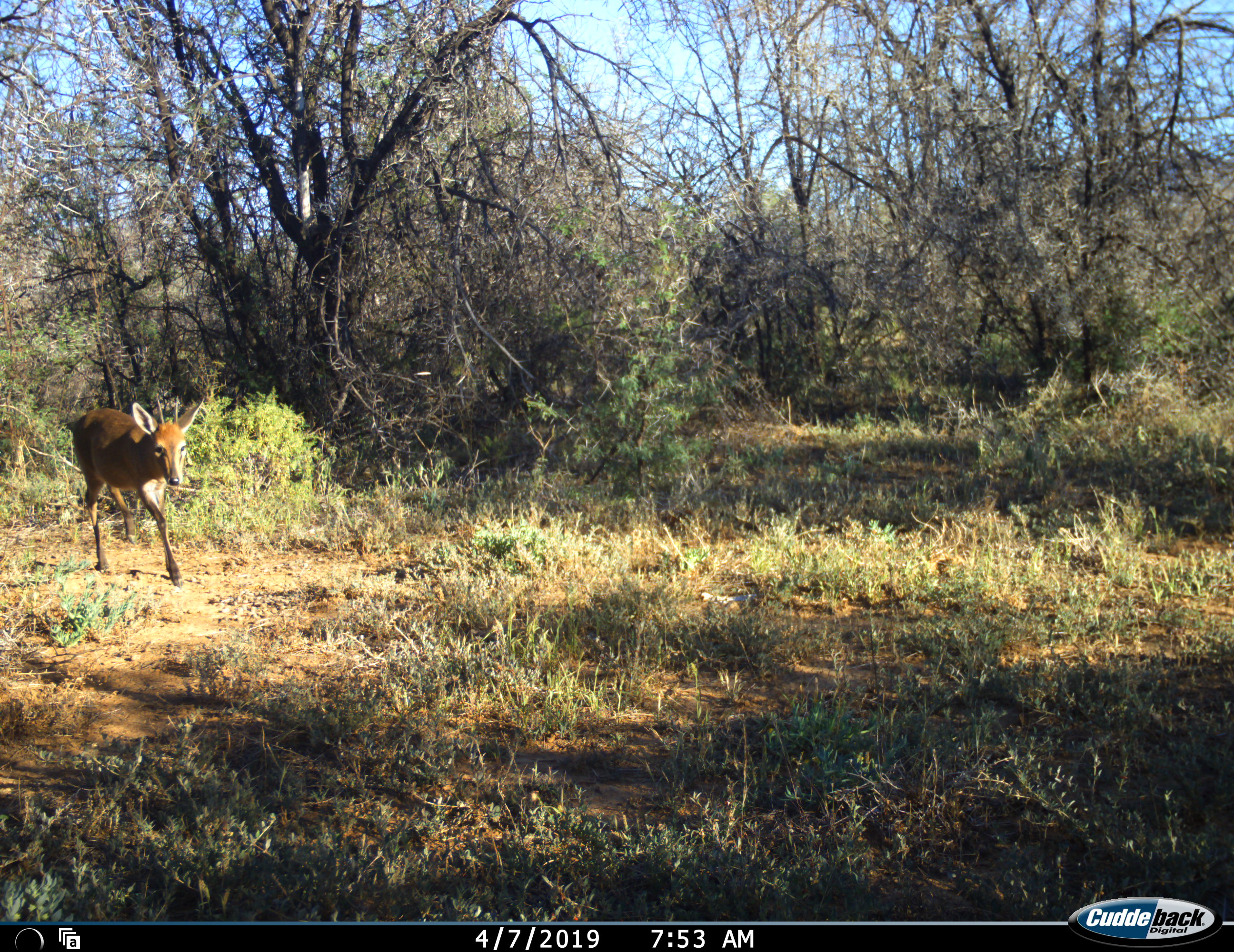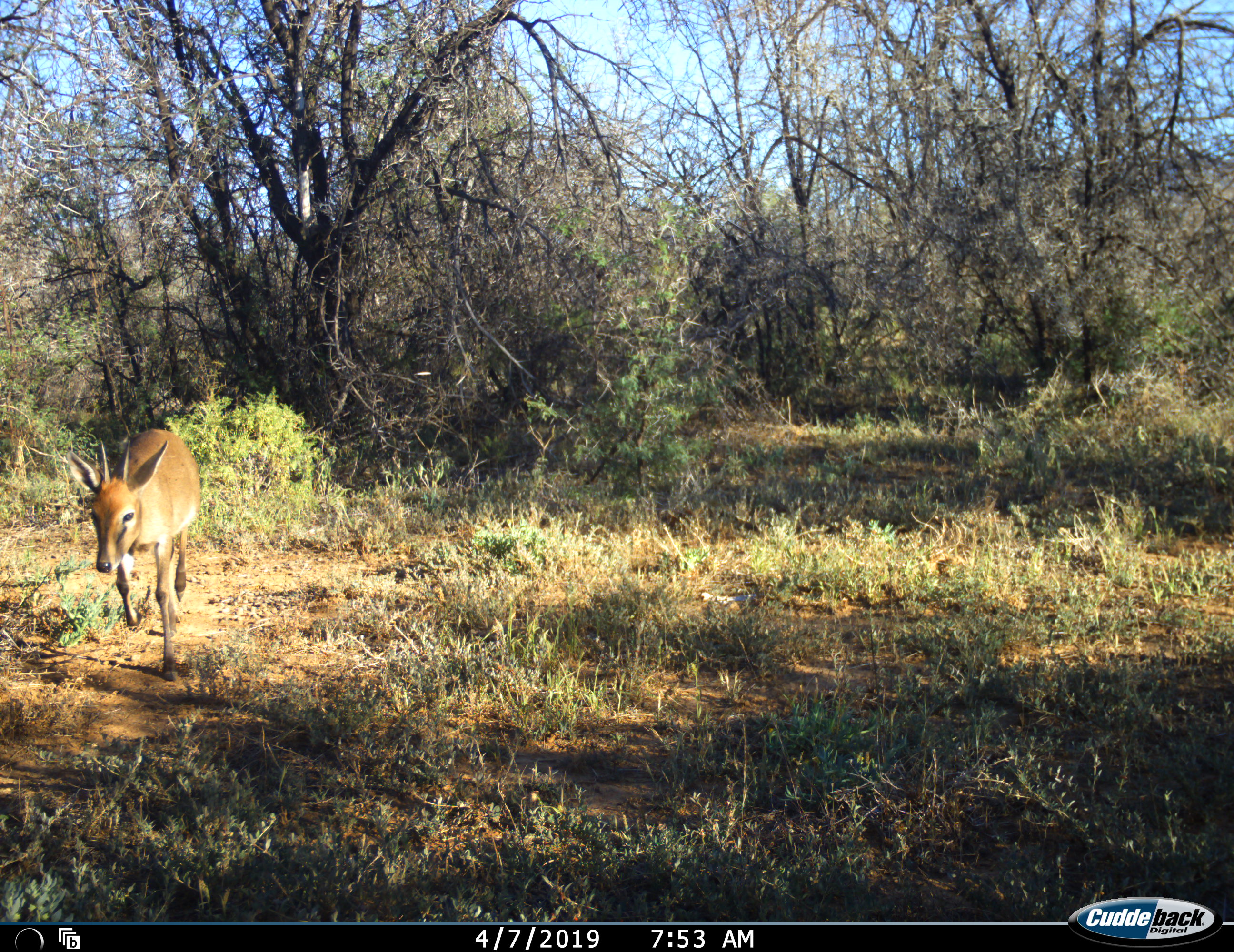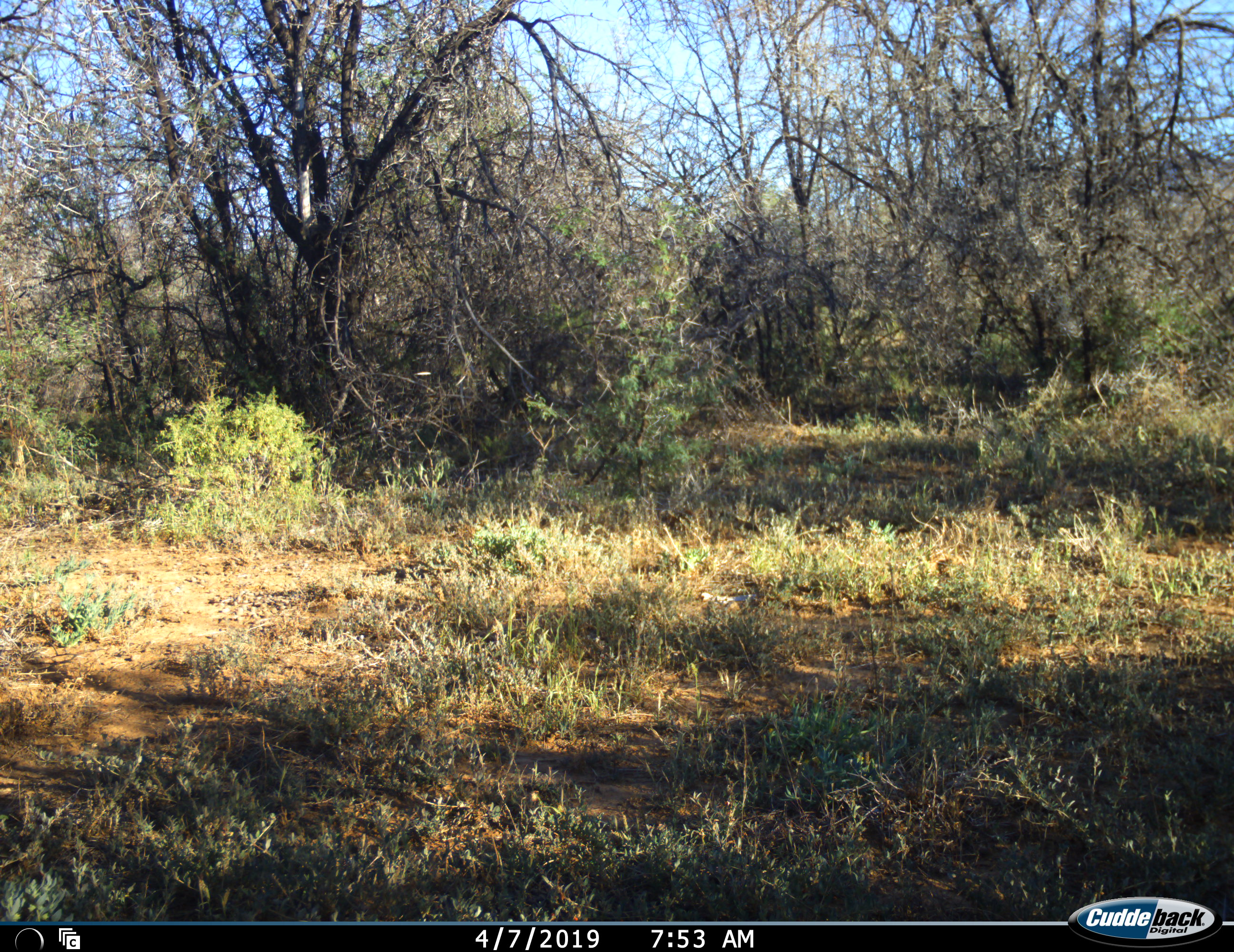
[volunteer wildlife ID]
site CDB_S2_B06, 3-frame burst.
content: unidentified animal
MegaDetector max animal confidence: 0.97